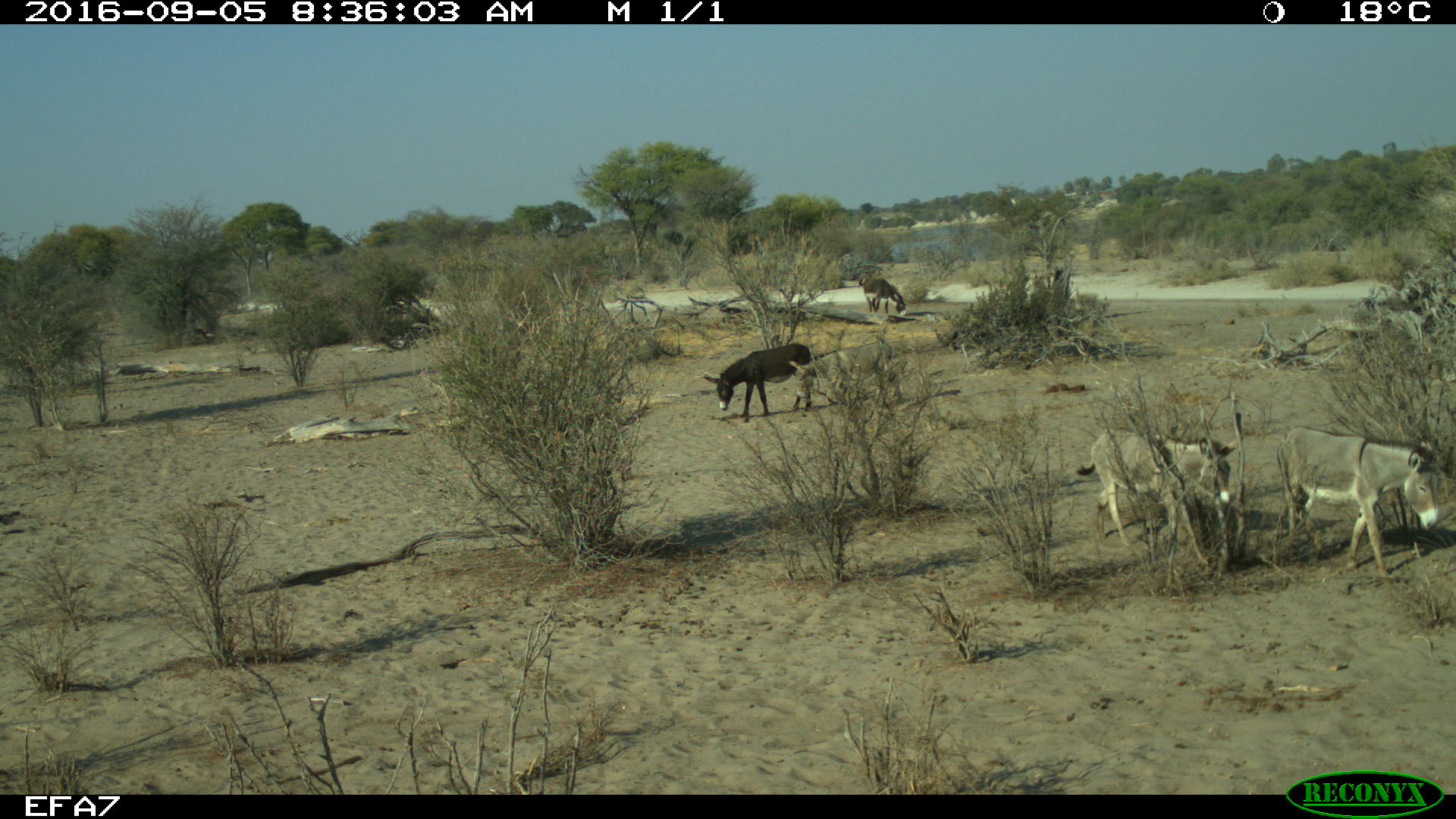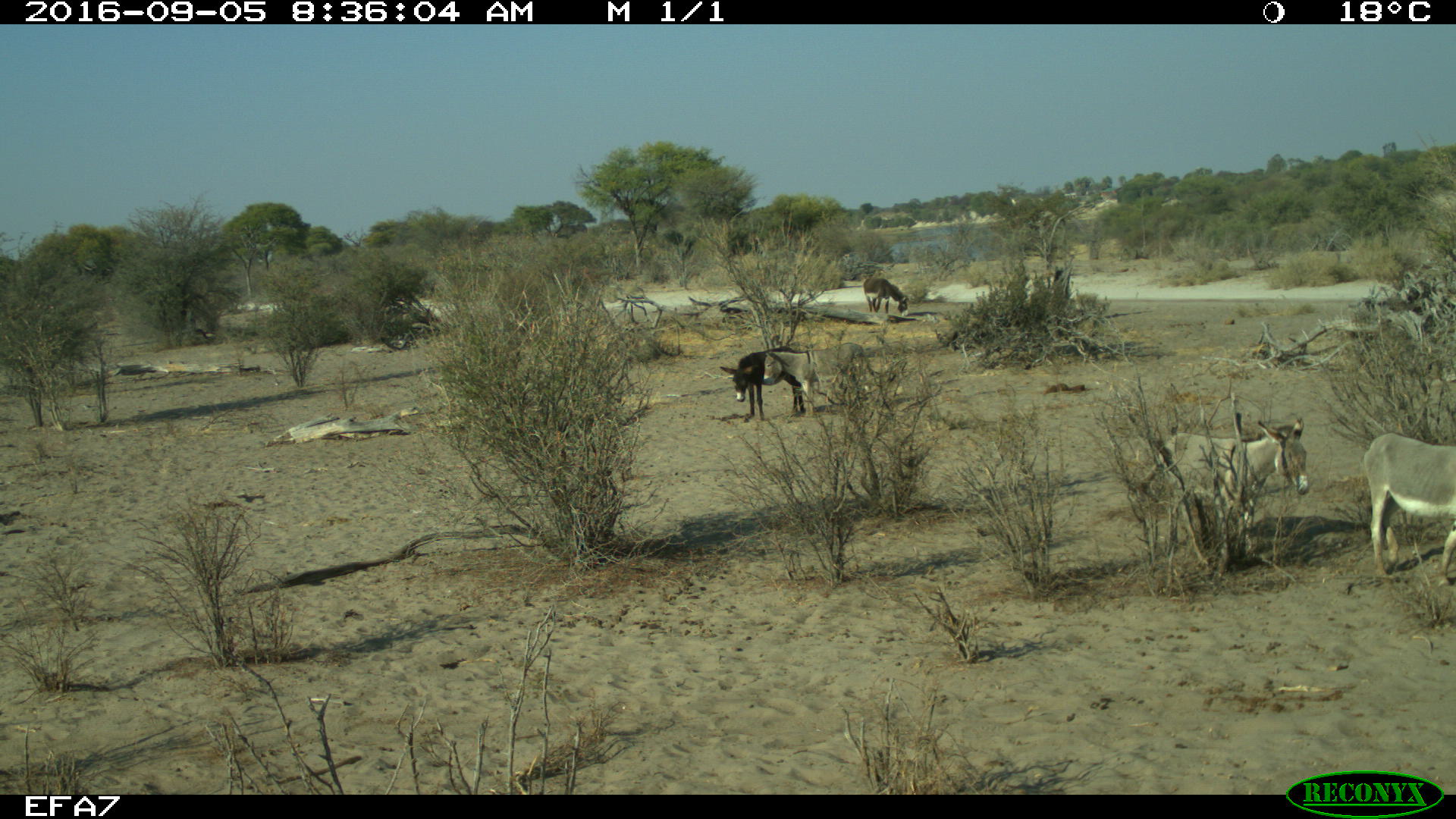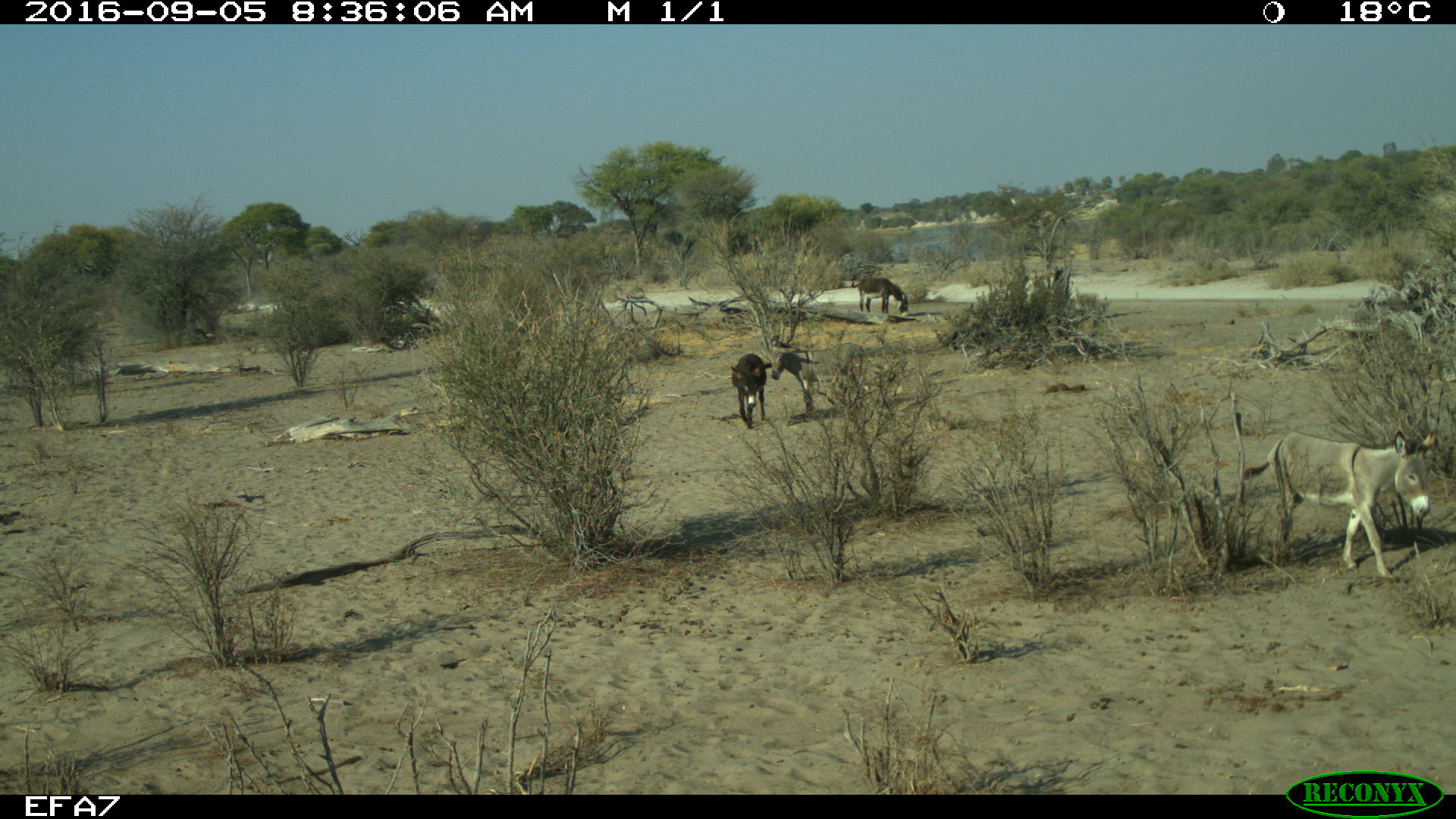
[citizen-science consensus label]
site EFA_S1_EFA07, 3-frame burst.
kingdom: Animalia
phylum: Chordata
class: Mammalia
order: Perissodactyla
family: Equidae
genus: Equus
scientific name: Equus caballus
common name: domestic horse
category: horsedomestic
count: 5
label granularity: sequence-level